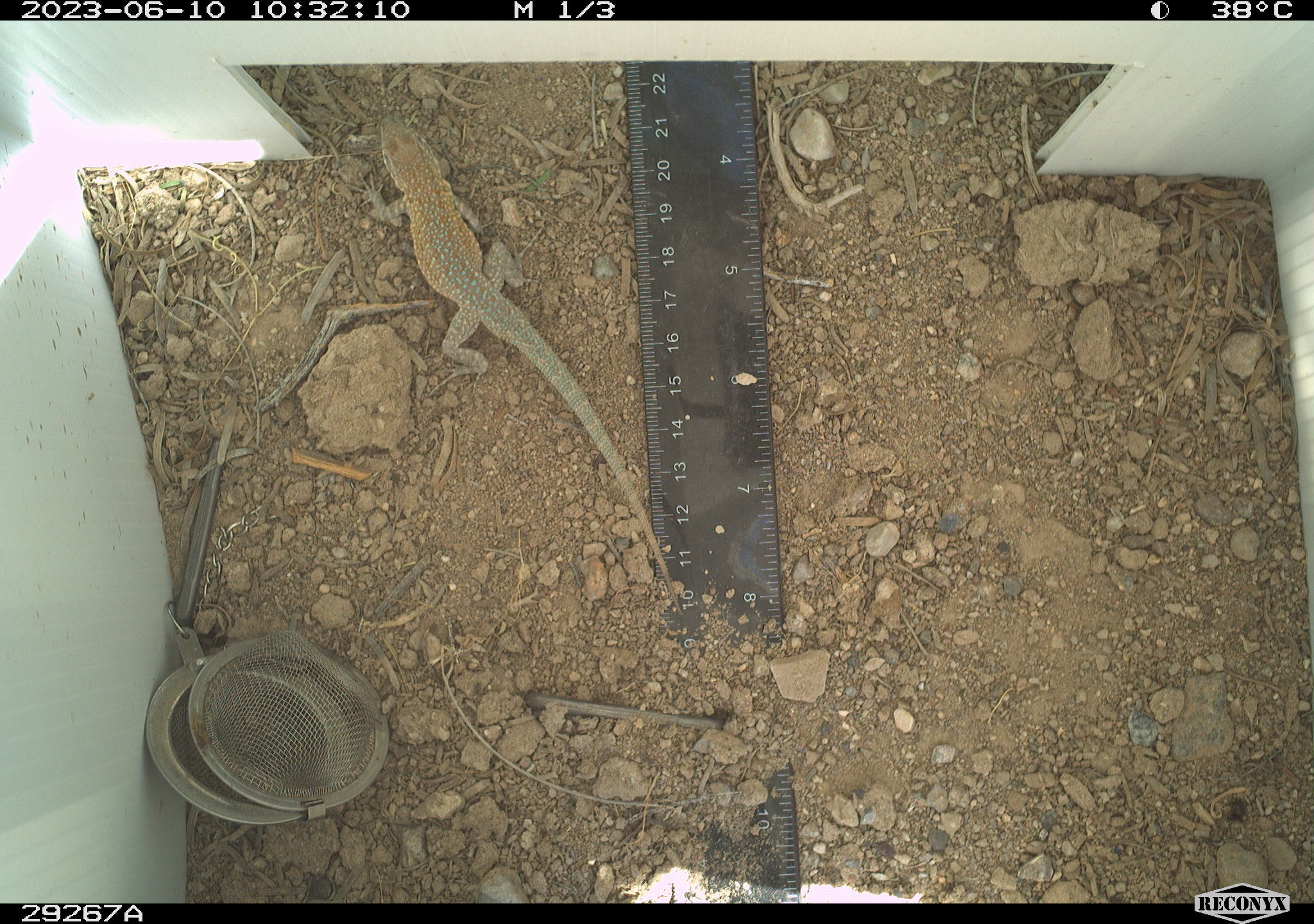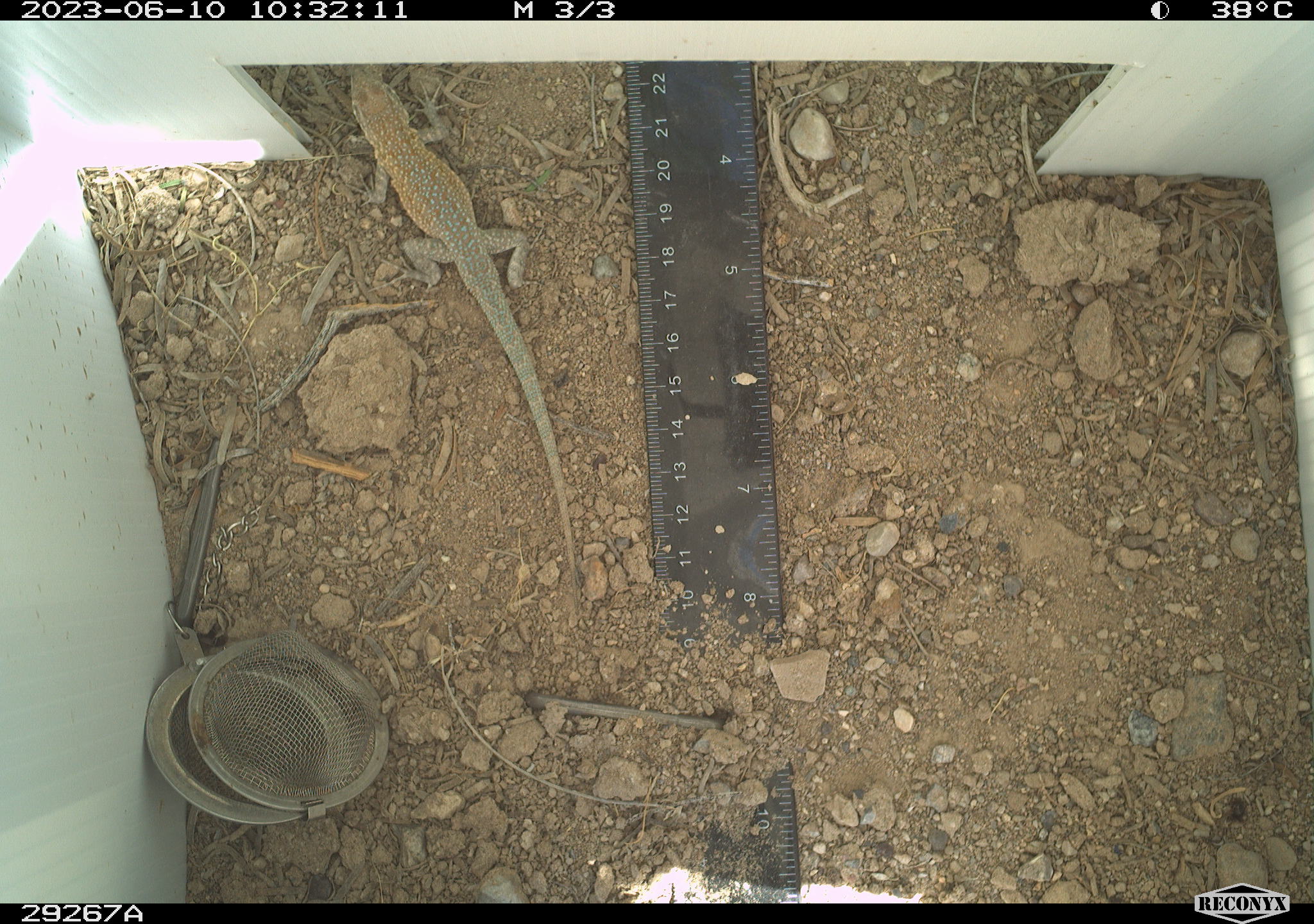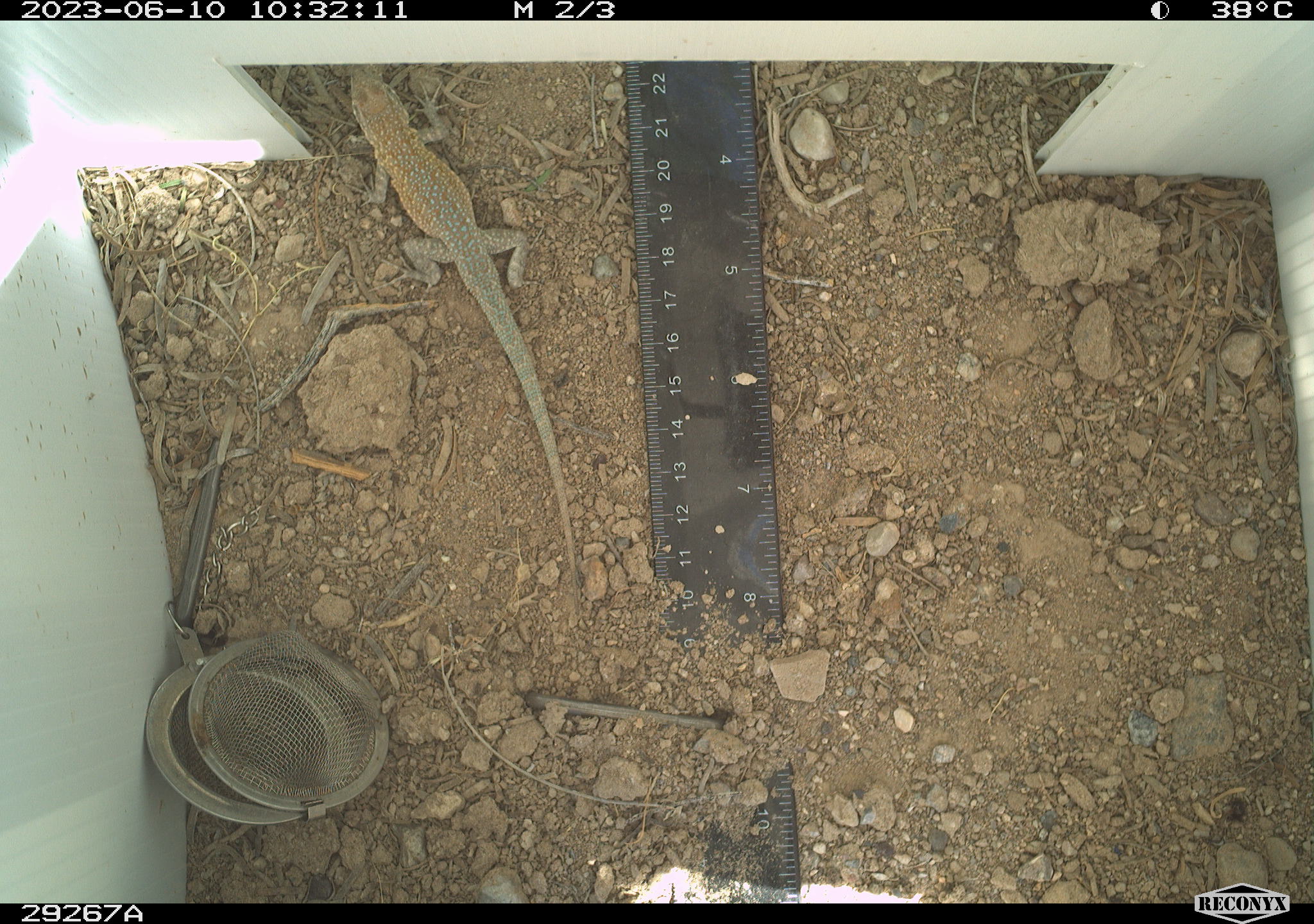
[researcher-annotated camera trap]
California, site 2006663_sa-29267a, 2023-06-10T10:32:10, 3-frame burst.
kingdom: Animalia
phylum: Chordata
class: Reptilia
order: Squamata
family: Phrynosomatidae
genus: Uta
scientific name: Uta stansburiana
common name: common side-blotched lizard